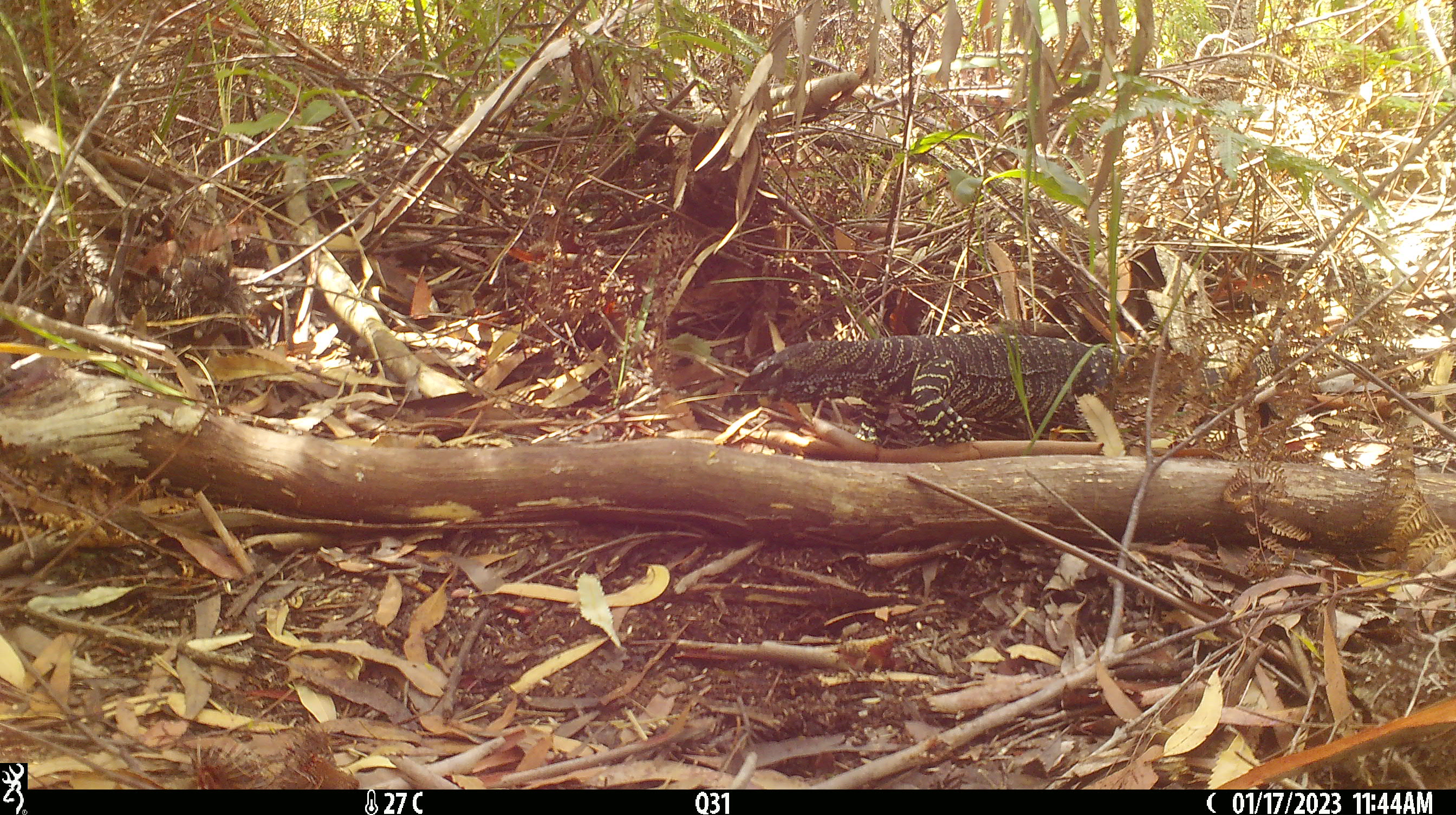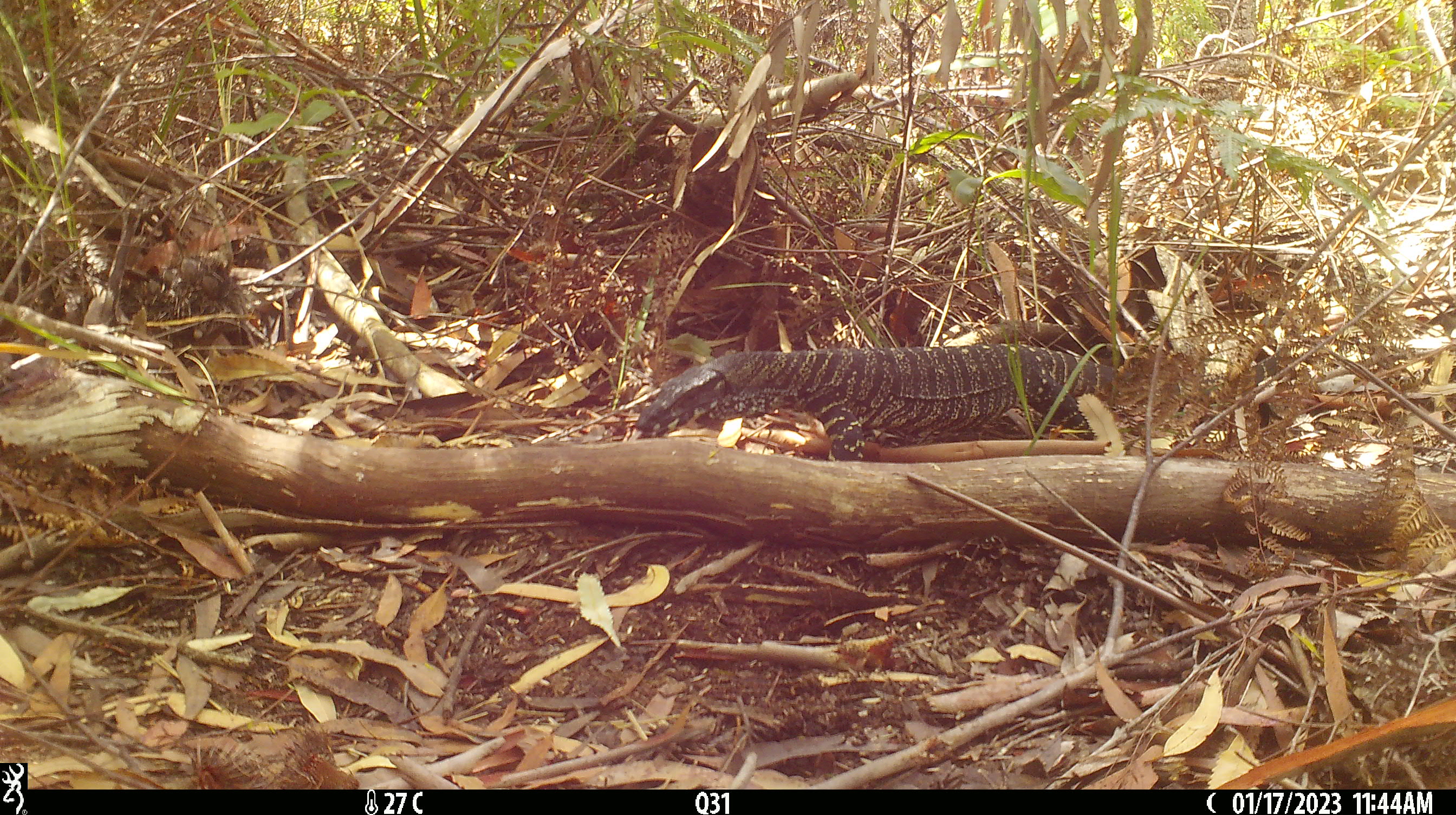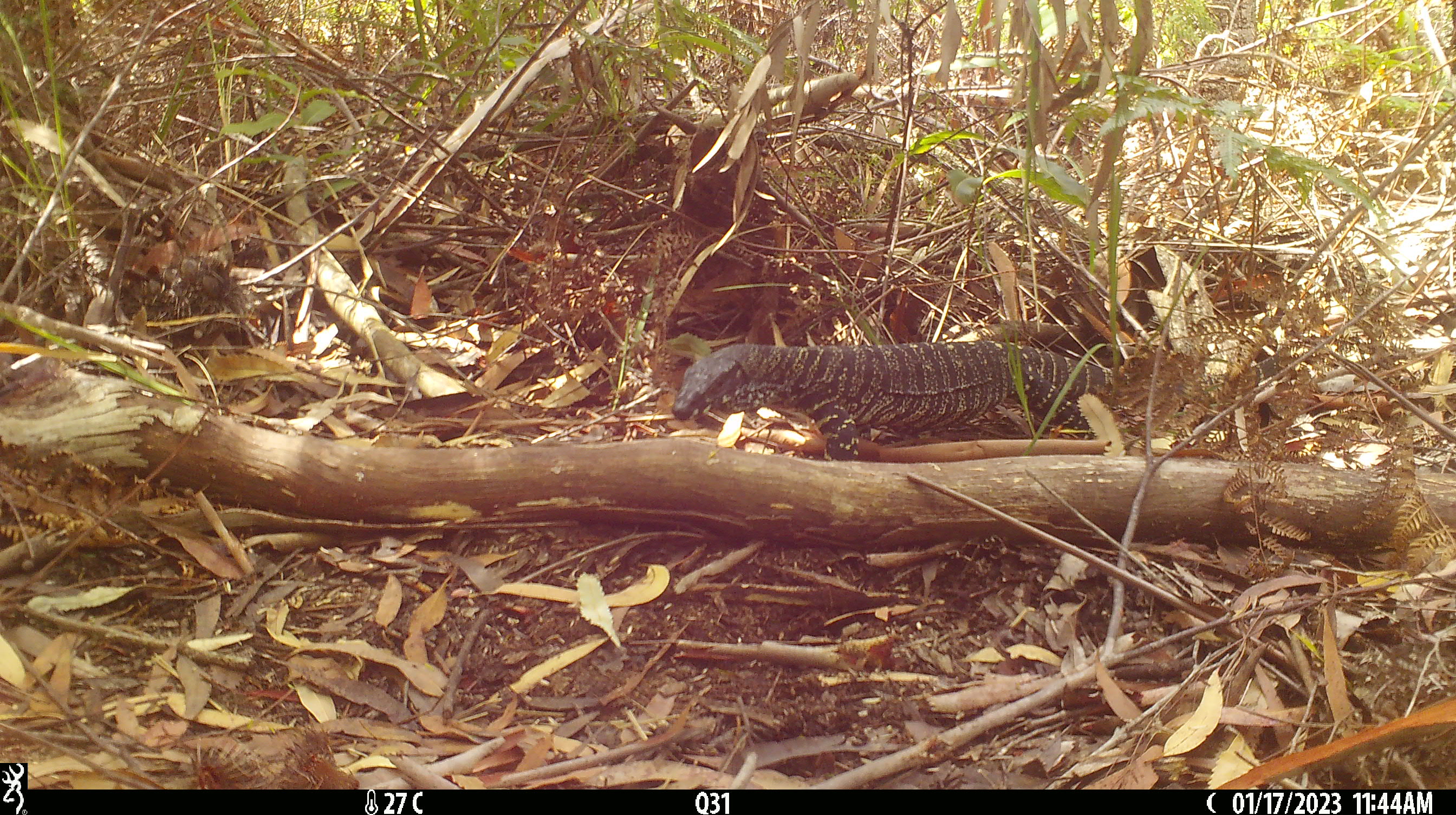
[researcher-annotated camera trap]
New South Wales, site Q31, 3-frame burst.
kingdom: Animalia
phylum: Chordata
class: Reptilia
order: Squamata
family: Varanidae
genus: Varanus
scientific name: Varanus varius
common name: lace monitor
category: goanna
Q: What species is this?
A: Goanna (lace monitor) (Varanus varius).